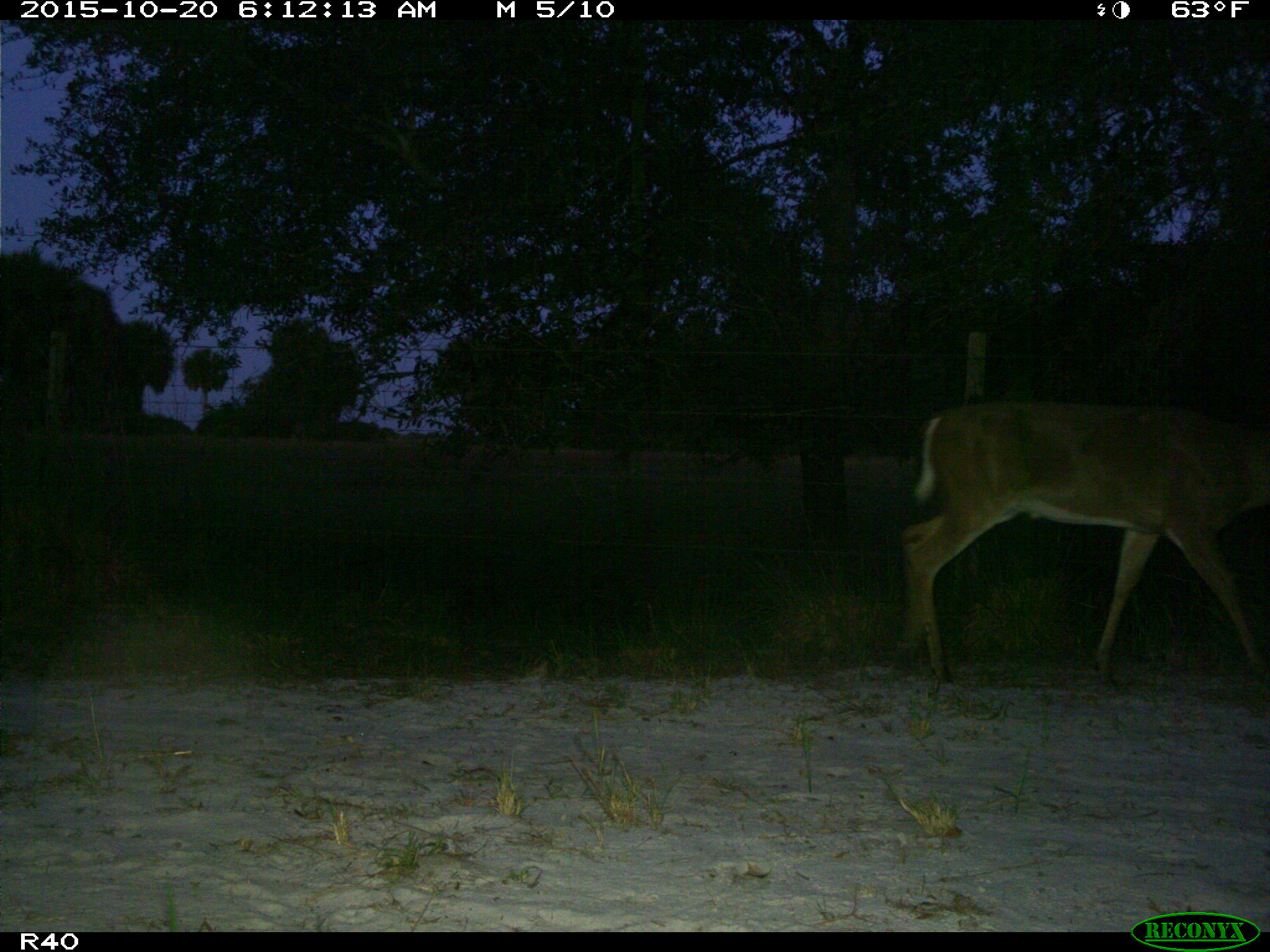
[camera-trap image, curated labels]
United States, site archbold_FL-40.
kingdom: Animalia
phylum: Chordata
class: Mammalia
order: Artiodactyla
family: Cervidae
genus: Odocoileus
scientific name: Odocoileus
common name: deer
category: unidentified deer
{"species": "unidentified deer (deer) (Odocoileus)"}